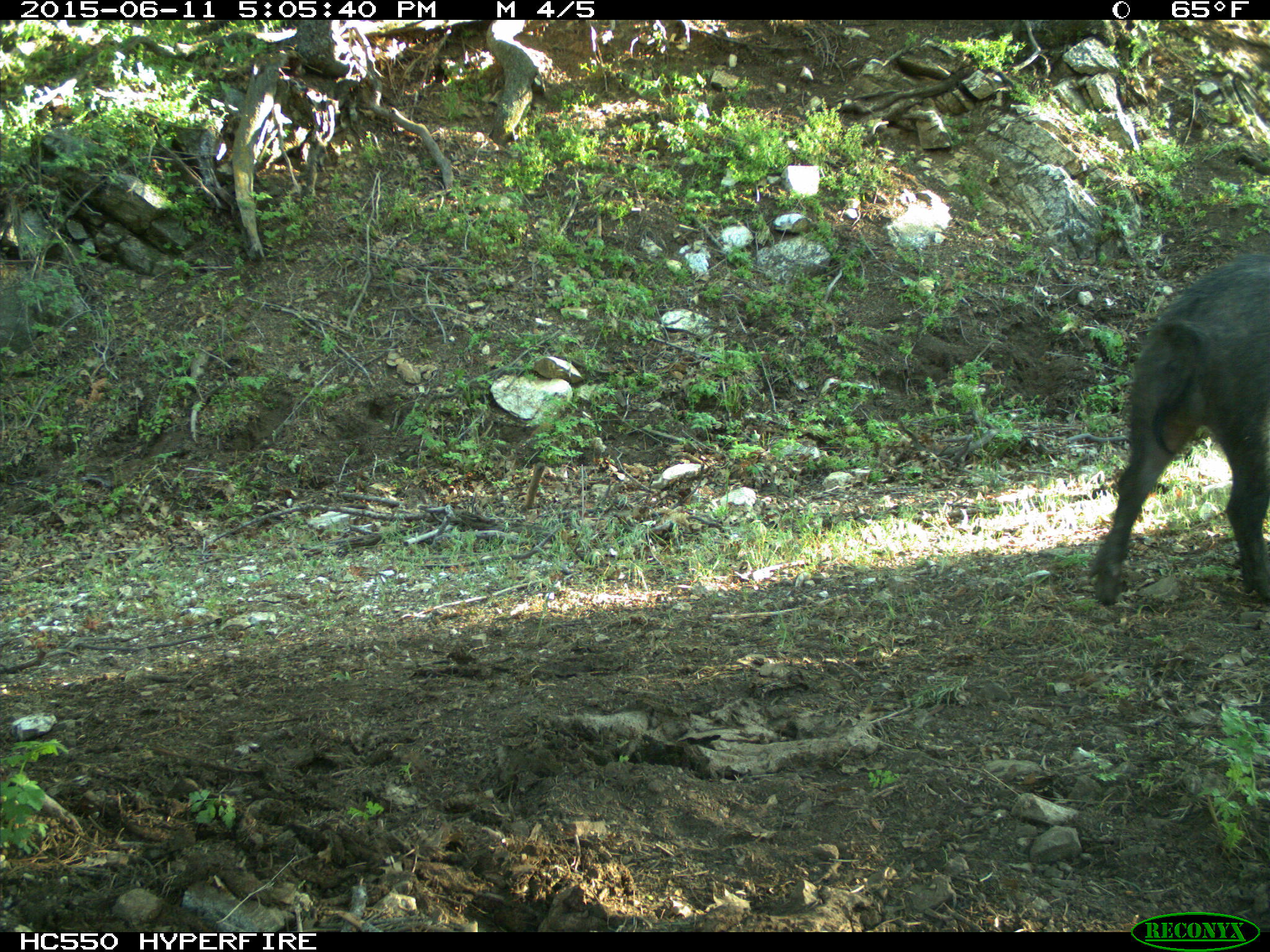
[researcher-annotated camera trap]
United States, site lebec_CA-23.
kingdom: Animalia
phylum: Chordata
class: Mammalia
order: Artiodactyla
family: Suidae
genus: Sus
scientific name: Sus scrofa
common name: wild boar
Sus scrofa (wild boar).